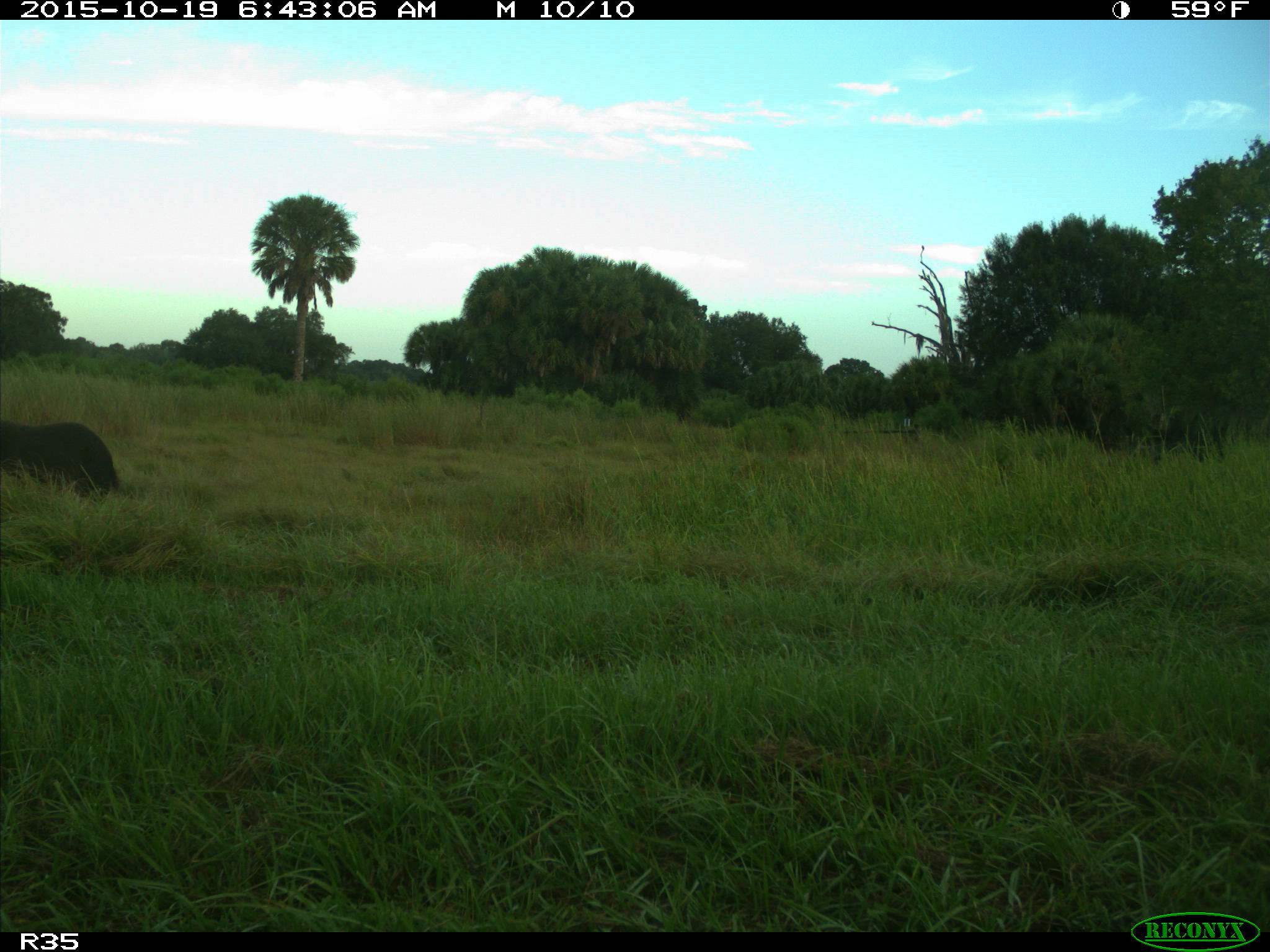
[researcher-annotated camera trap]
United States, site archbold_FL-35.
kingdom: Animalia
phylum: Chordata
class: Mammalia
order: Artiodactyla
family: Suidae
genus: Sus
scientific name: Sus scrofa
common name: wild boar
Sus scrofa (wild boar).